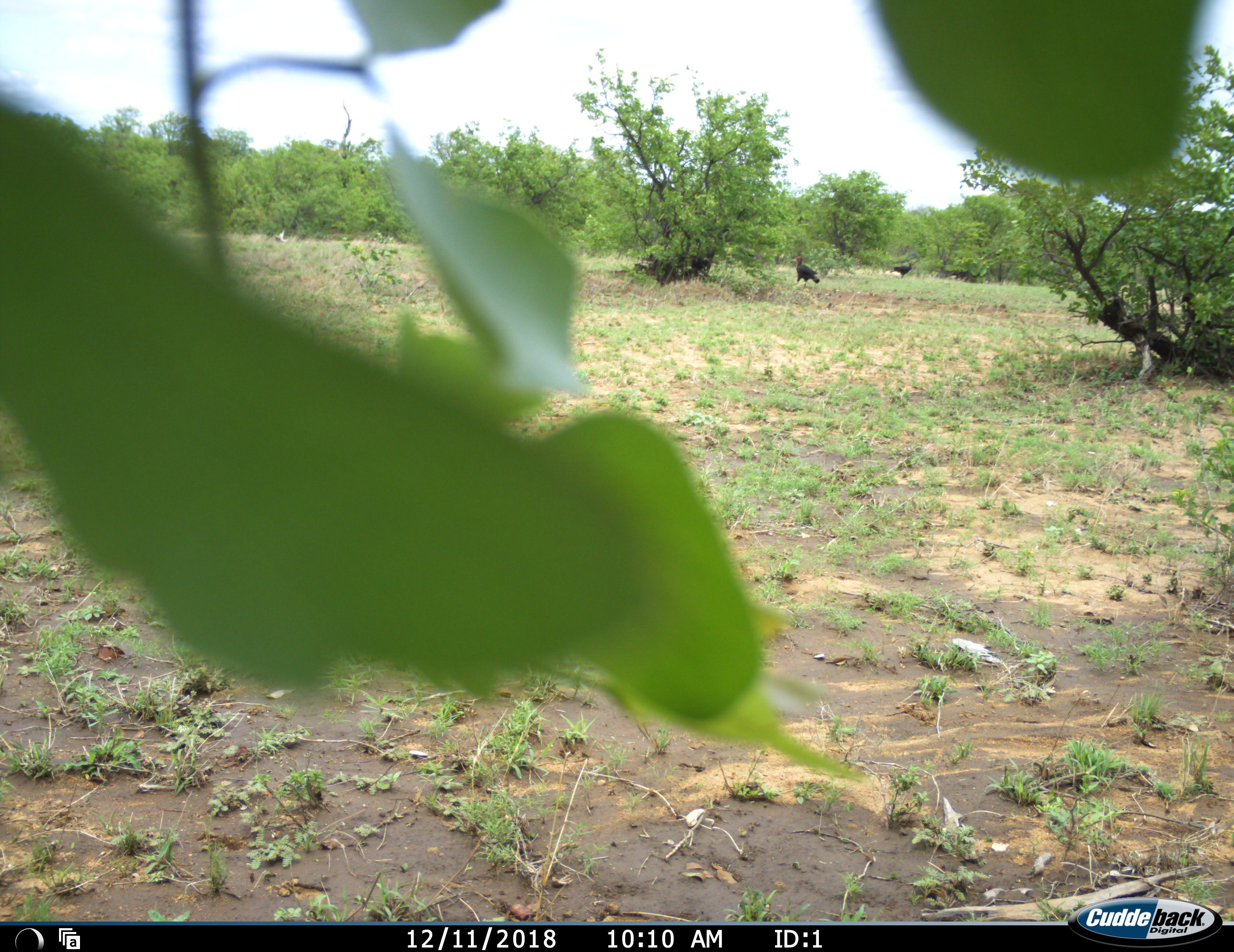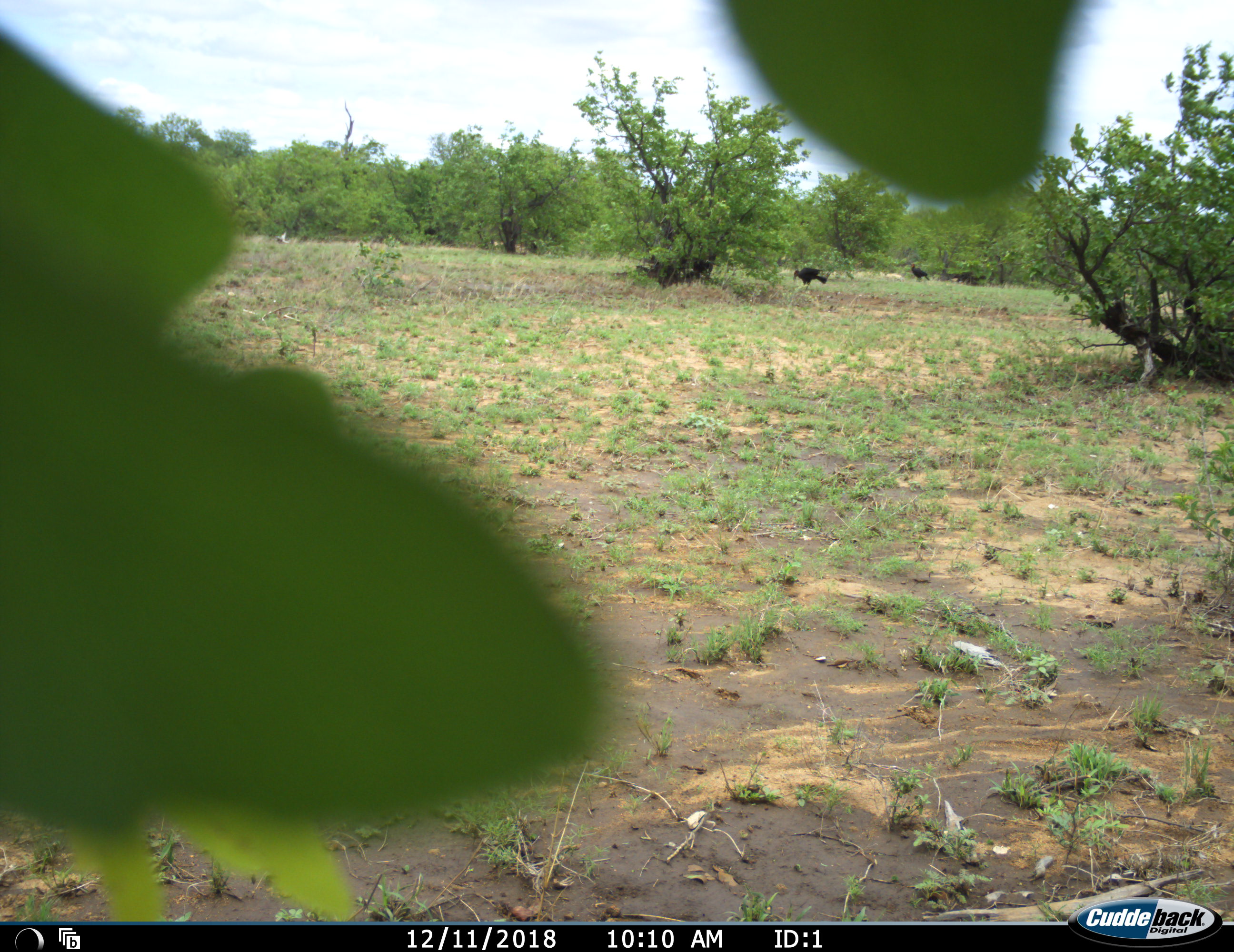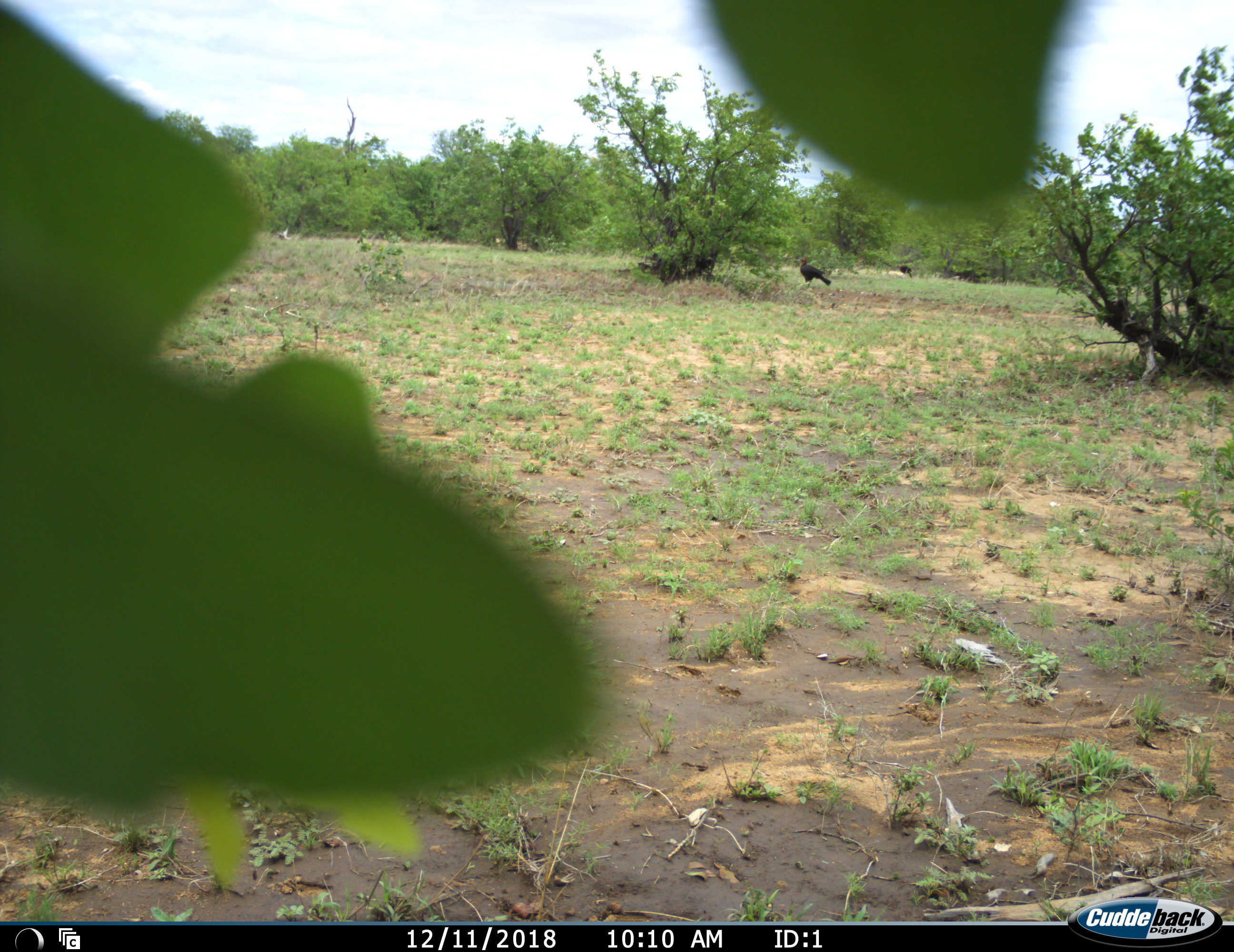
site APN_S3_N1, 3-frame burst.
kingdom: Animalia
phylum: Chordata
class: Aves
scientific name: Aves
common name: bird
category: birdother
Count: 2.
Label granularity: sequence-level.